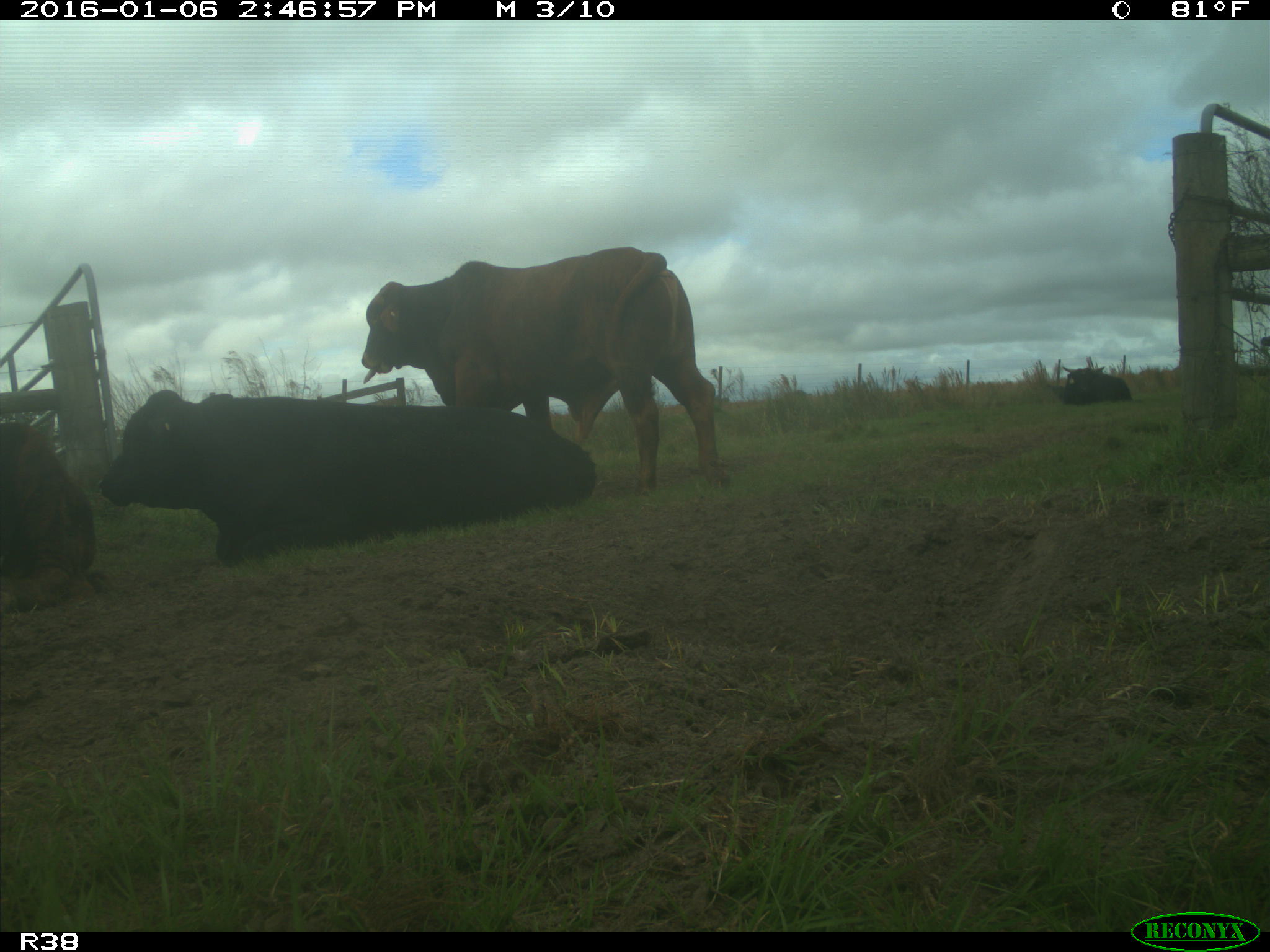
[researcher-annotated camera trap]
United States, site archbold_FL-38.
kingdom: Animalia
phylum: Chordata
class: Mammalia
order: Artiodactyla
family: Bovidae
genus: Bos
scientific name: Bos taurus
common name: domestic cow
Bos taurus (domestic cow).